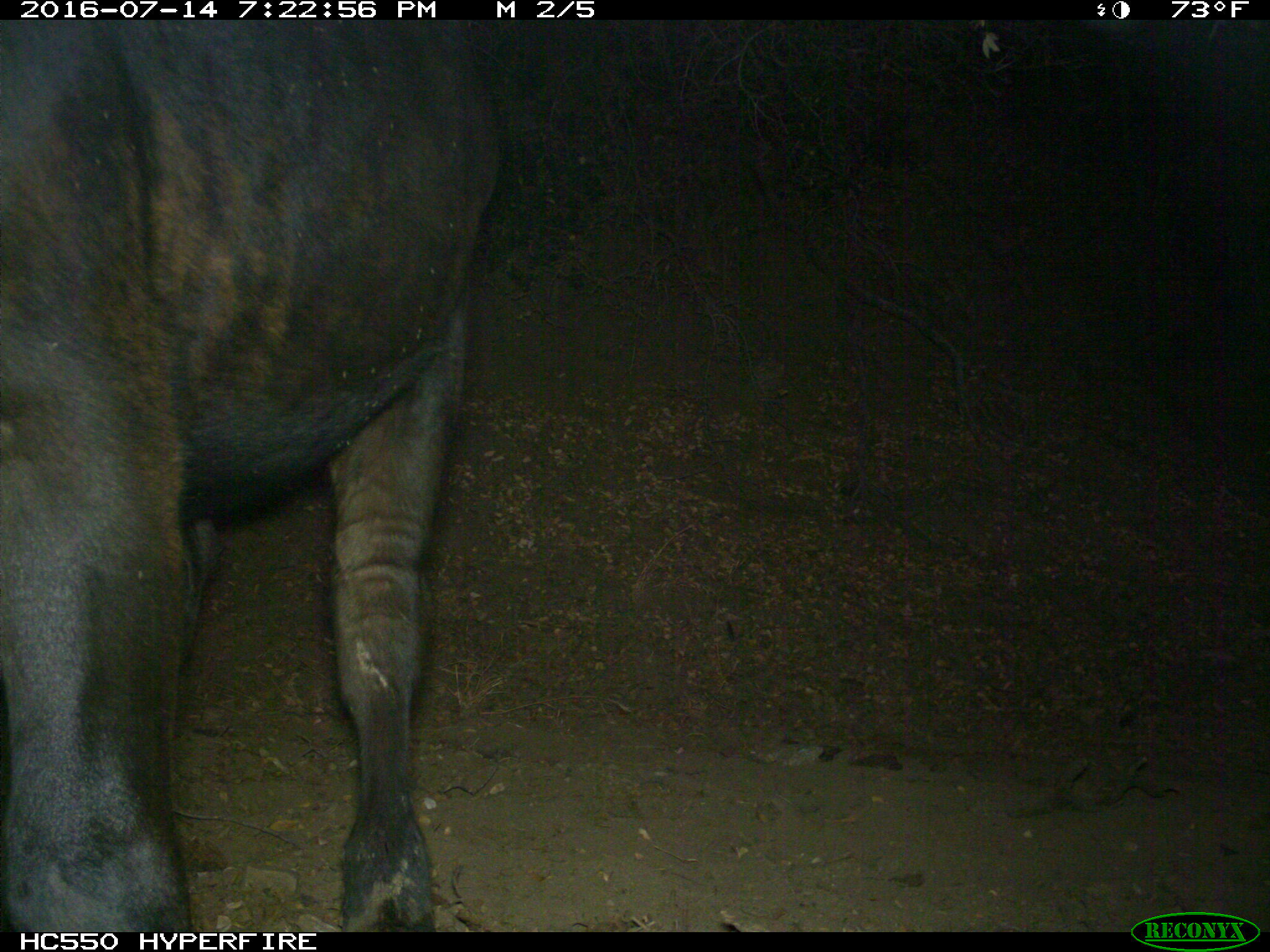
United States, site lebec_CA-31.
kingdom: Animalia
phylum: Chordata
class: Mammalia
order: Artiodactyla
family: Bovidae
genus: Bos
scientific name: Bos taurus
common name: domestic cow